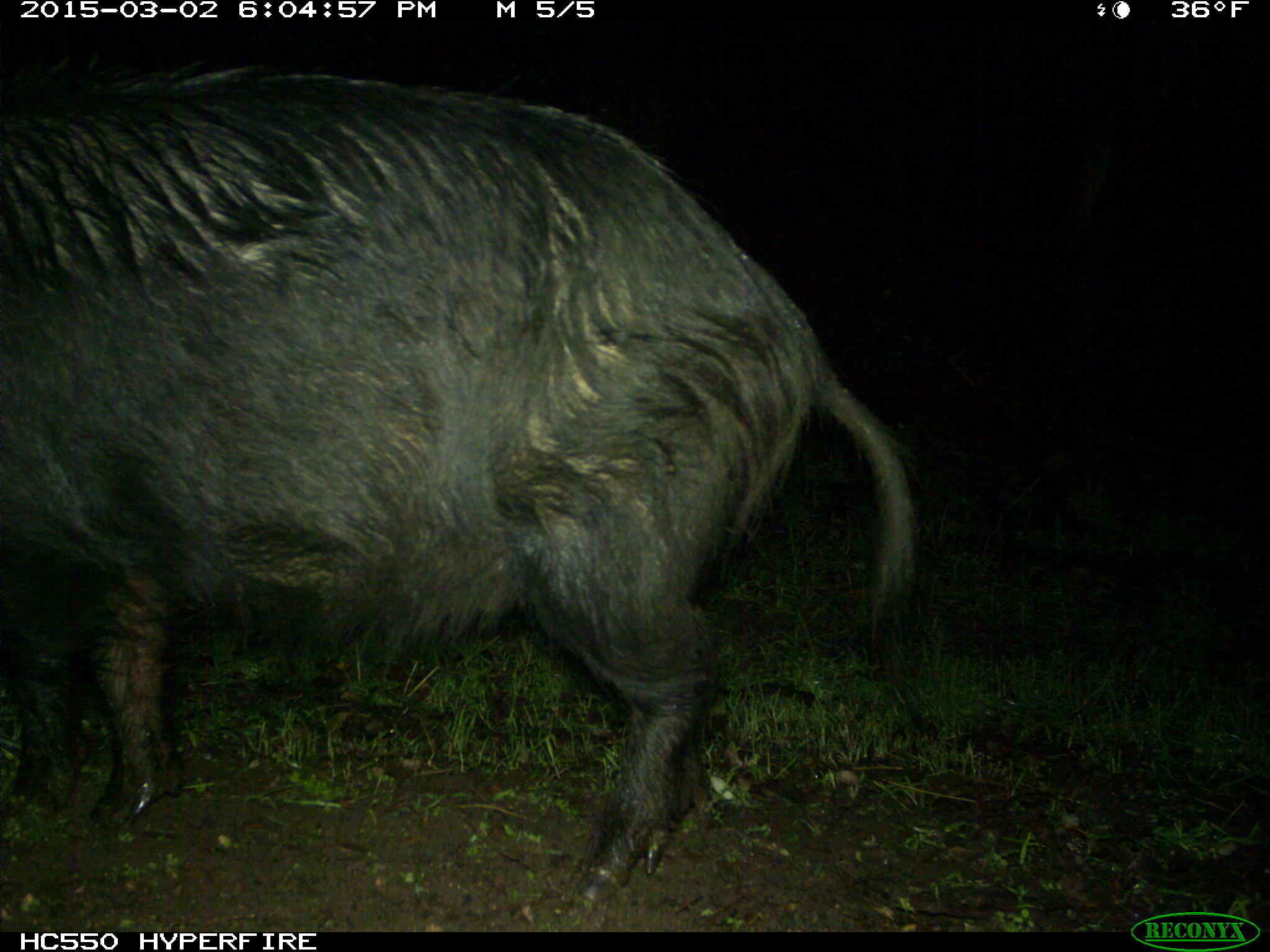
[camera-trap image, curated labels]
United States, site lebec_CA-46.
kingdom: Animalia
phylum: Chordata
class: Mammalia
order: Artiodactyla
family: Suidae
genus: Sus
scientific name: Sus scrofa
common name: wild boar